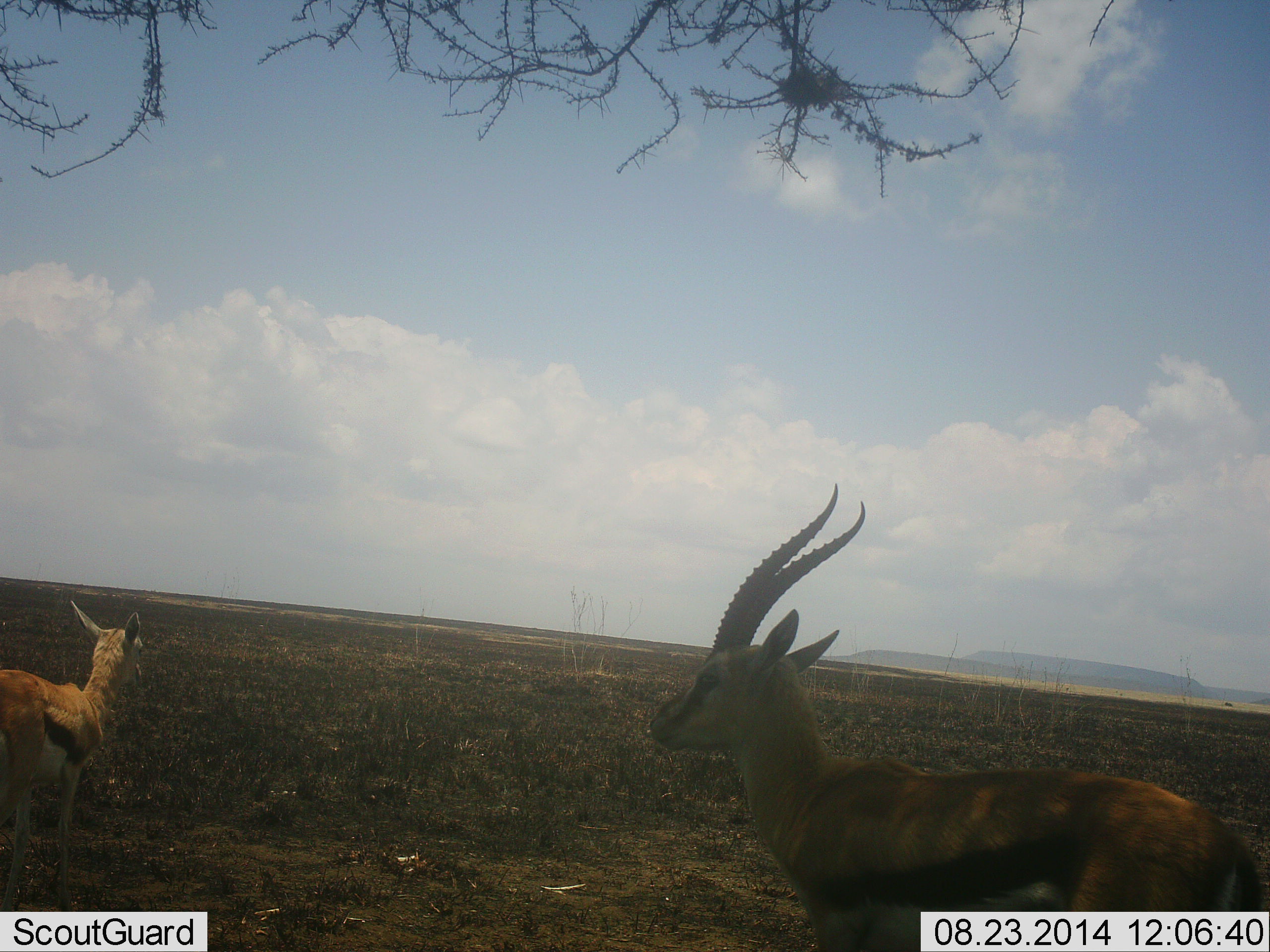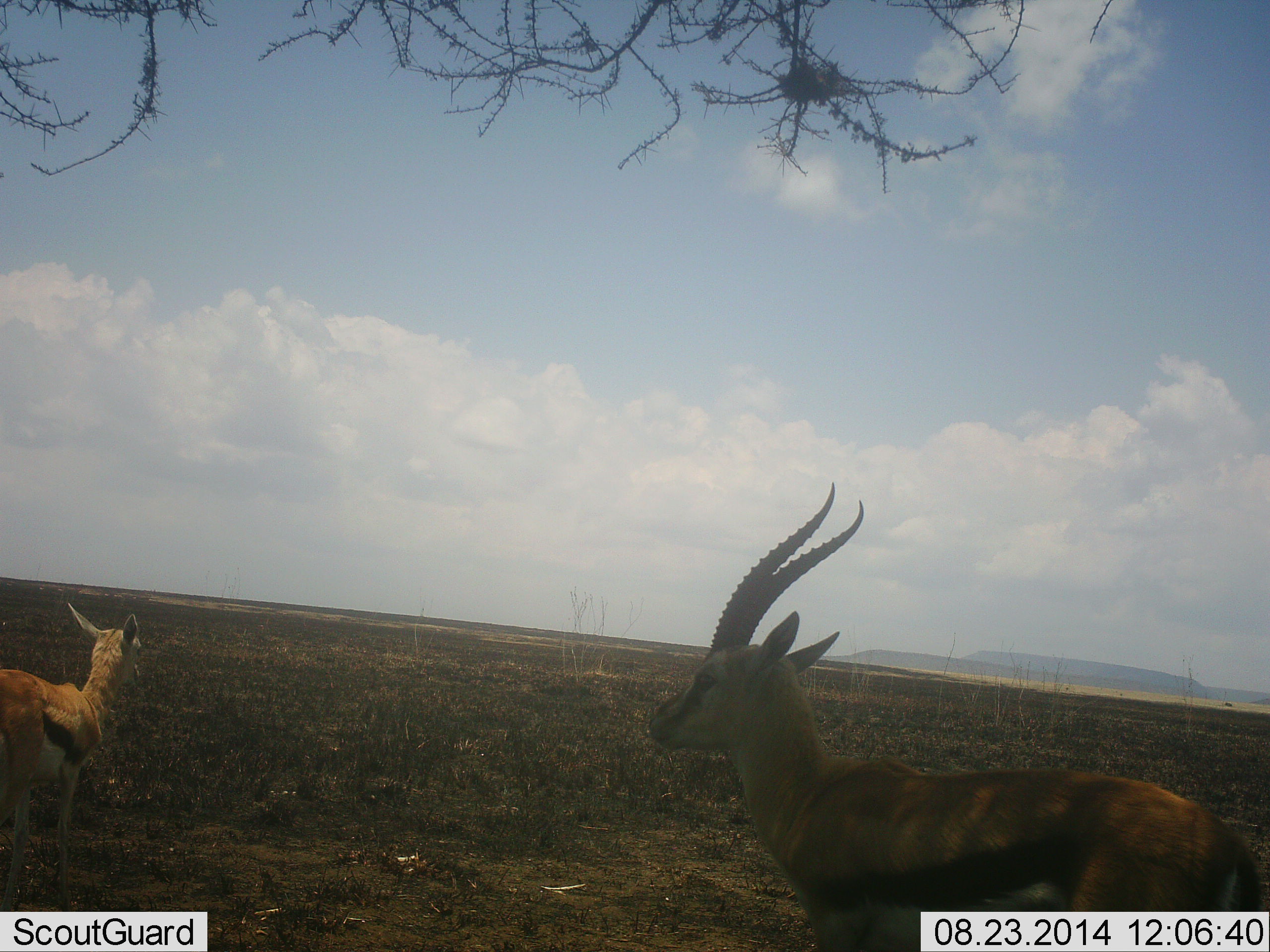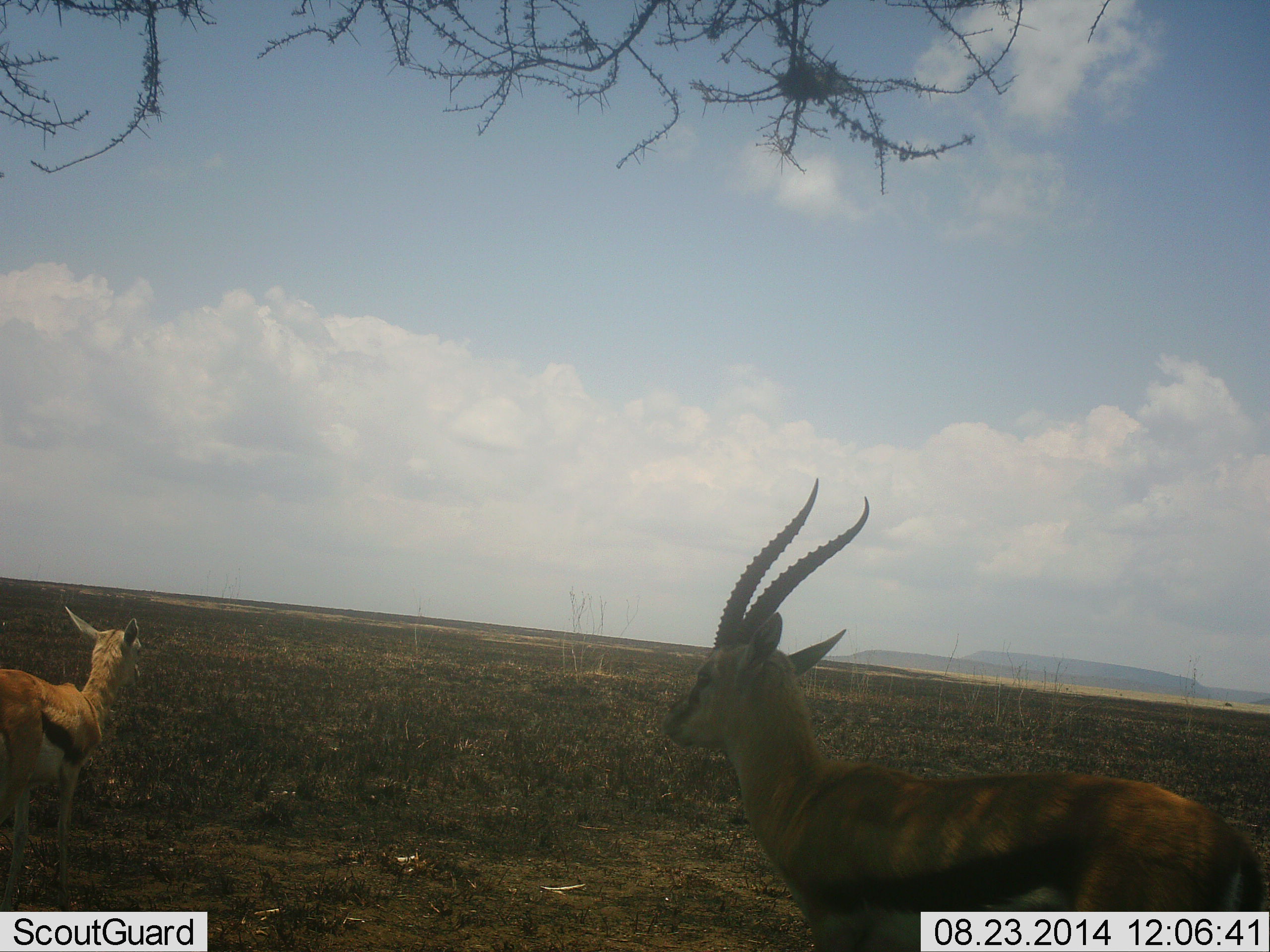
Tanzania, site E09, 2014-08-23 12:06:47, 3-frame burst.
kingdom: Animalia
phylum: Chordata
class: Mammalia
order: Artiodactyla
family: Bovidae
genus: Eudorcas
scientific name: Eudorcas thomsonii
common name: thomson's gazelle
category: gazellethomsons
Gazellethomsons (thomson's gazelle) (Eudorcas thomsonii), count 2. Behavior (volunteer vote fractions): standing 100%, resting 0%, moving 0%, interacting 0%. Young present (vote fraction): 30%. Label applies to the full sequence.